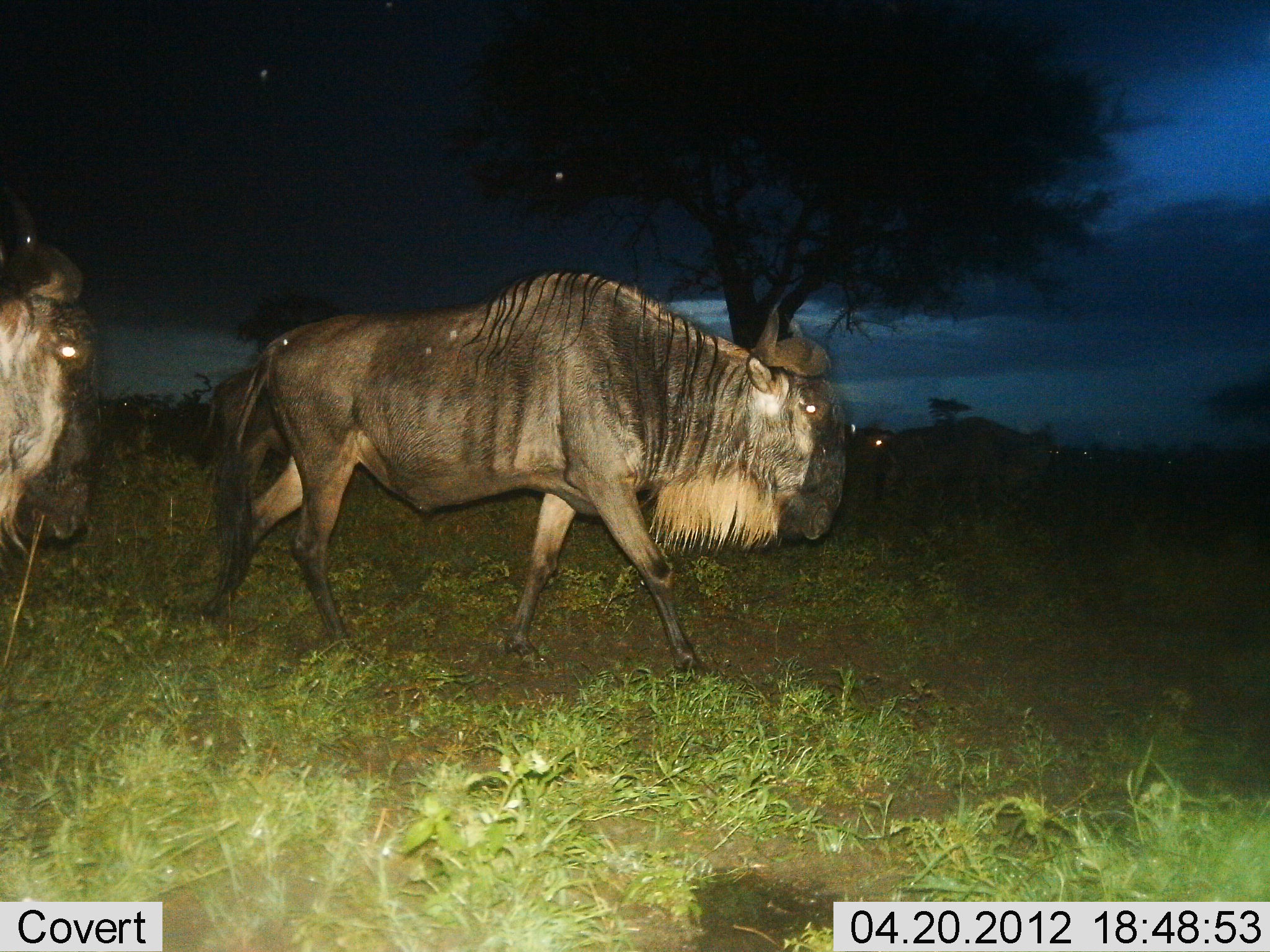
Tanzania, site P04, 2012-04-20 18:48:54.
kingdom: Animalia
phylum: Chordata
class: Mammalia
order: Artiodactyla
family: Bovidae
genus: Connochaetes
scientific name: Connochaetes taurinus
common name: blue wildebeest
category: wildebeest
Wildebeest (blue wildebeest) (Connochaetes taurinus), count 3. Behavior (volunteer vote fractions): standing 15%, resting 0%, moving 100%, interacting 0%. Young present (vote fraction): 0%. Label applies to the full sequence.